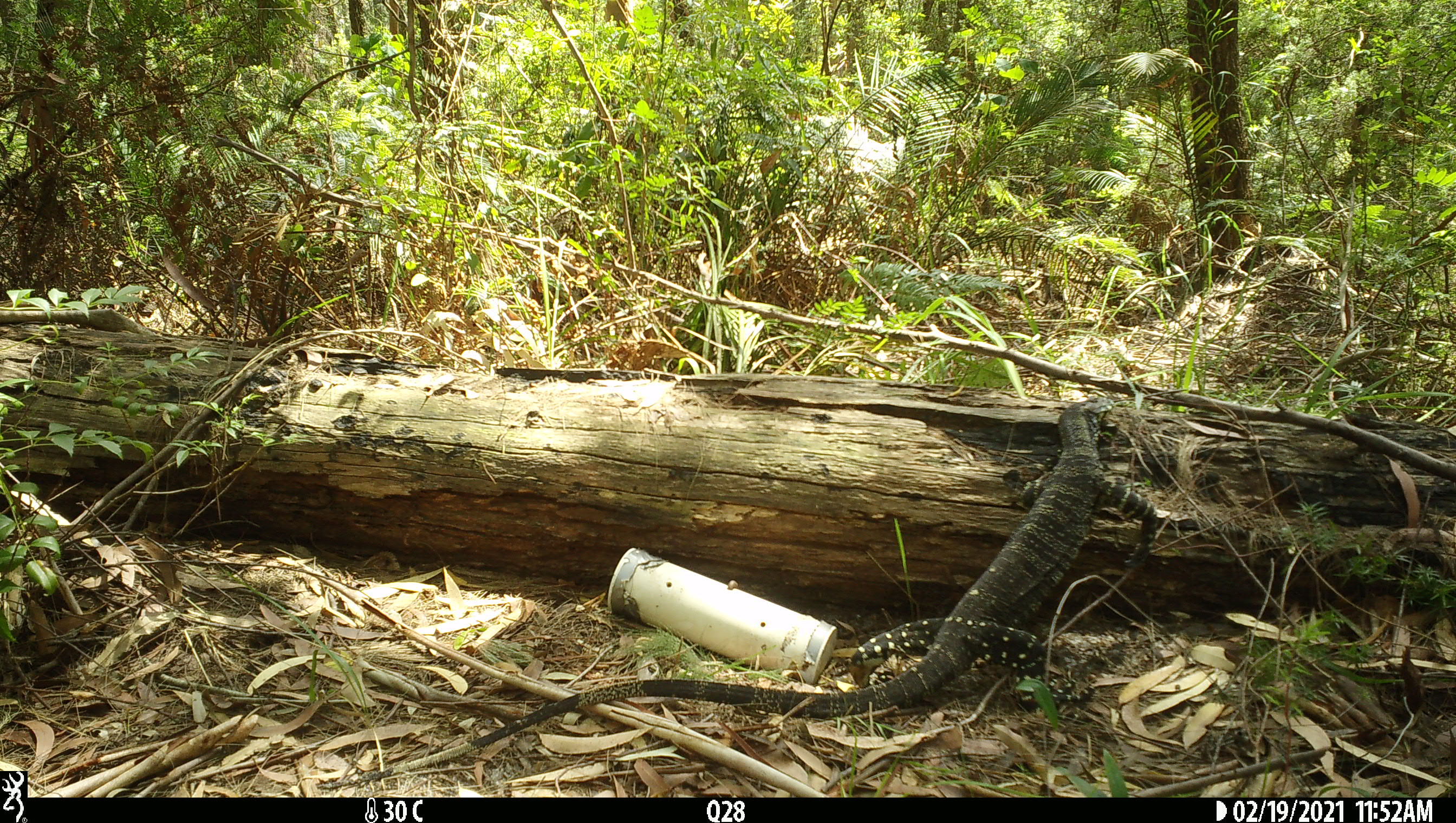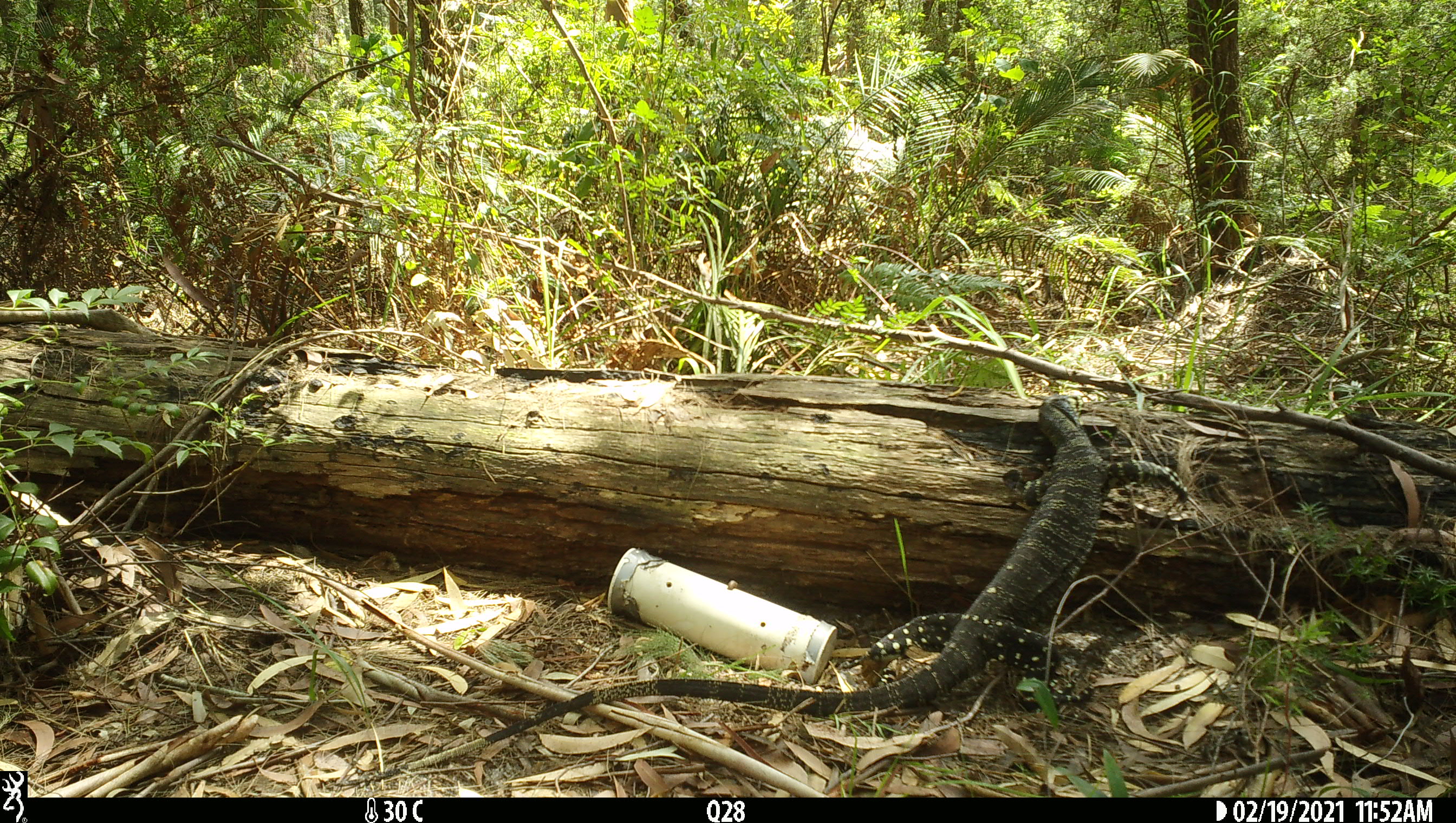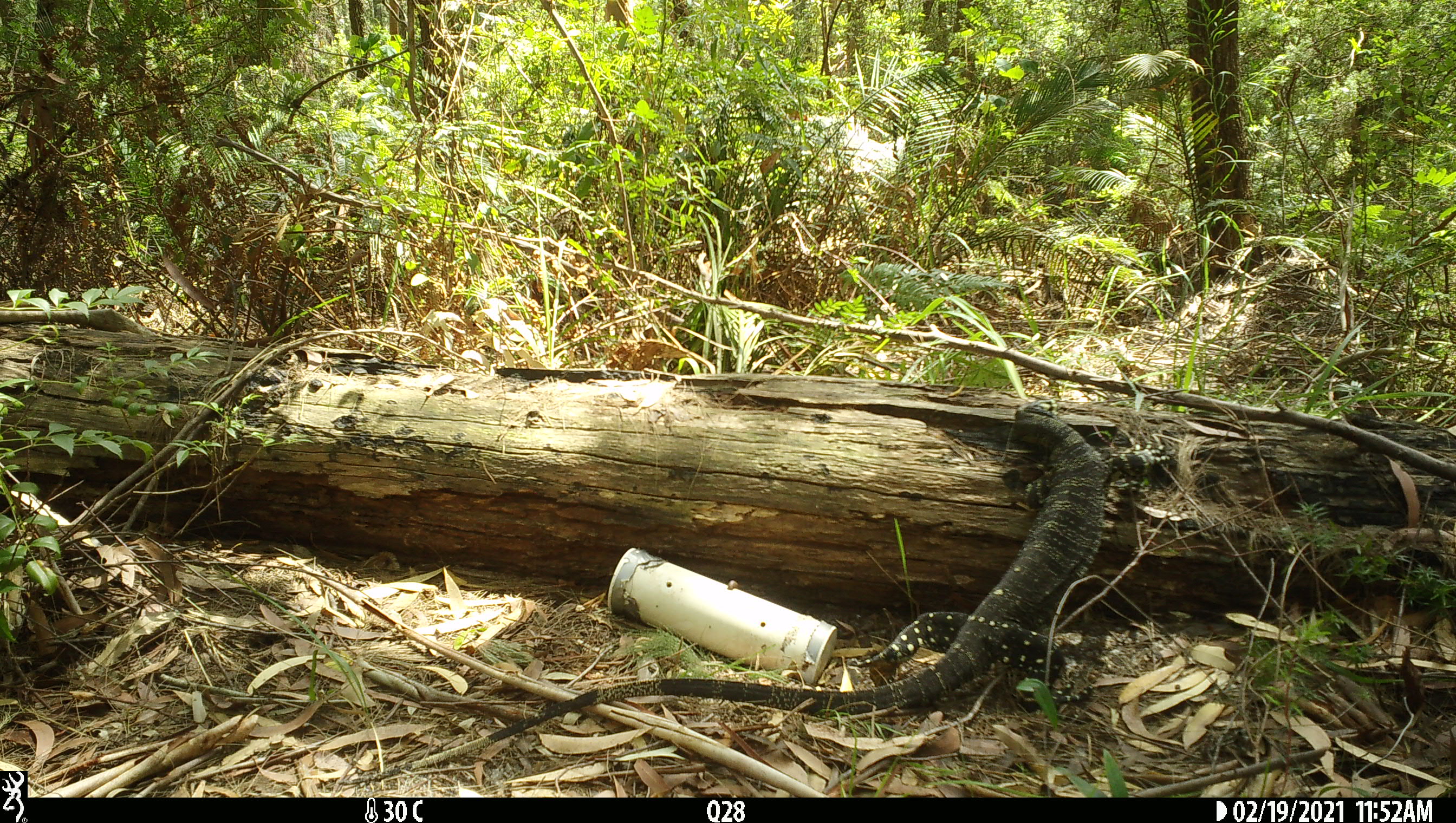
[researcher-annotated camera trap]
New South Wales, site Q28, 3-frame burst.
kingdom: Animalia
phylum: Chordata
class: Reptilia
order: Squamata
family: Varanidae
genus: Varanus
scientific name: Varanus varius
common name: lace monitor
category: goanna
Goanna (lace monitor) (Varanus varius).